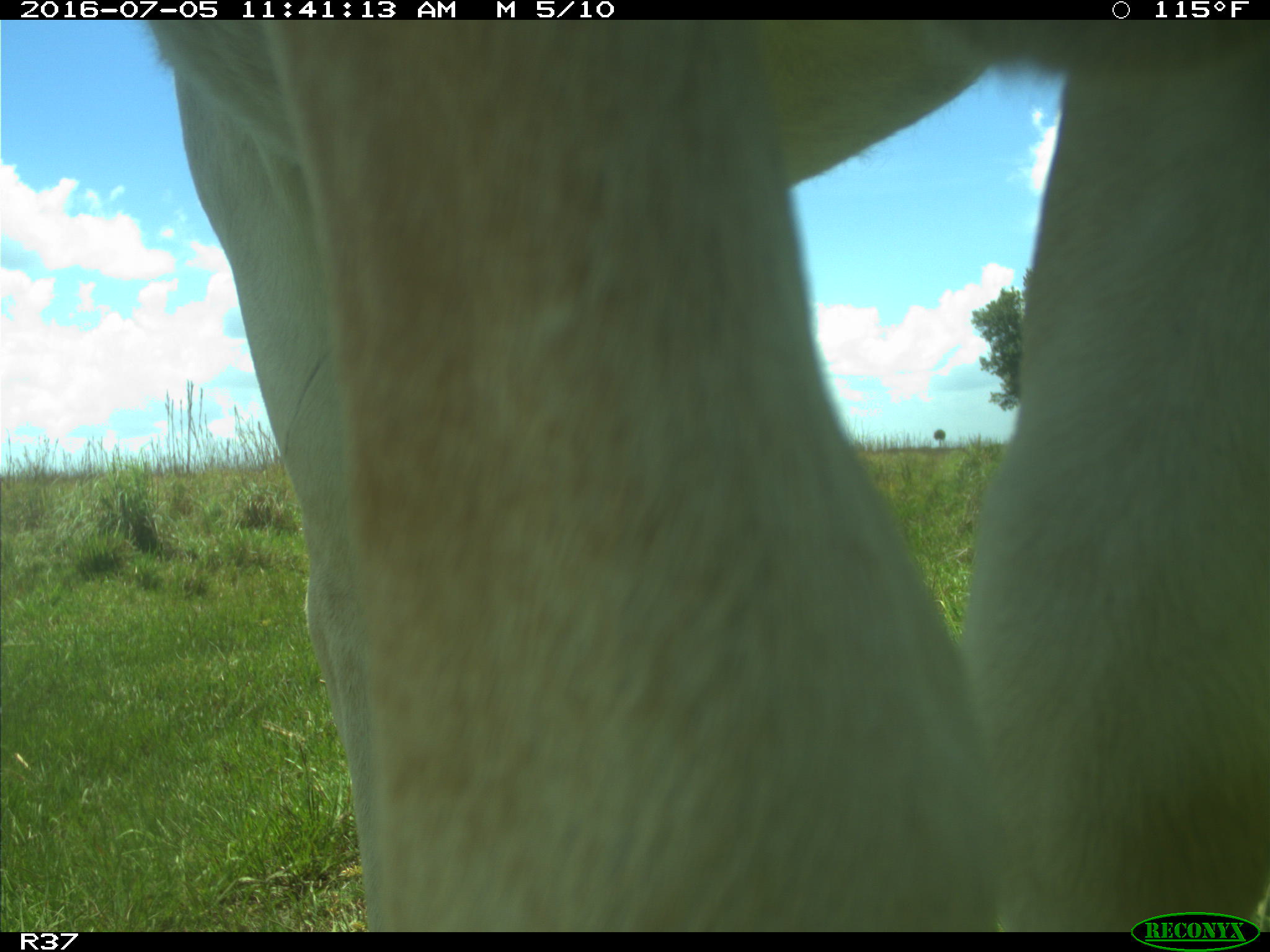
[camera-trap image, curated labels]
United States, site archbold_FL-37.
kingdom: Animalia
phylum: Chordata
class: Mammalia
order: Artiodactyla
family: Bovidae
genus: Bos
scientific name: Bos taurus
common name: domestic cow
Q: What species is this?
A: Bos taurus (domestic cow).